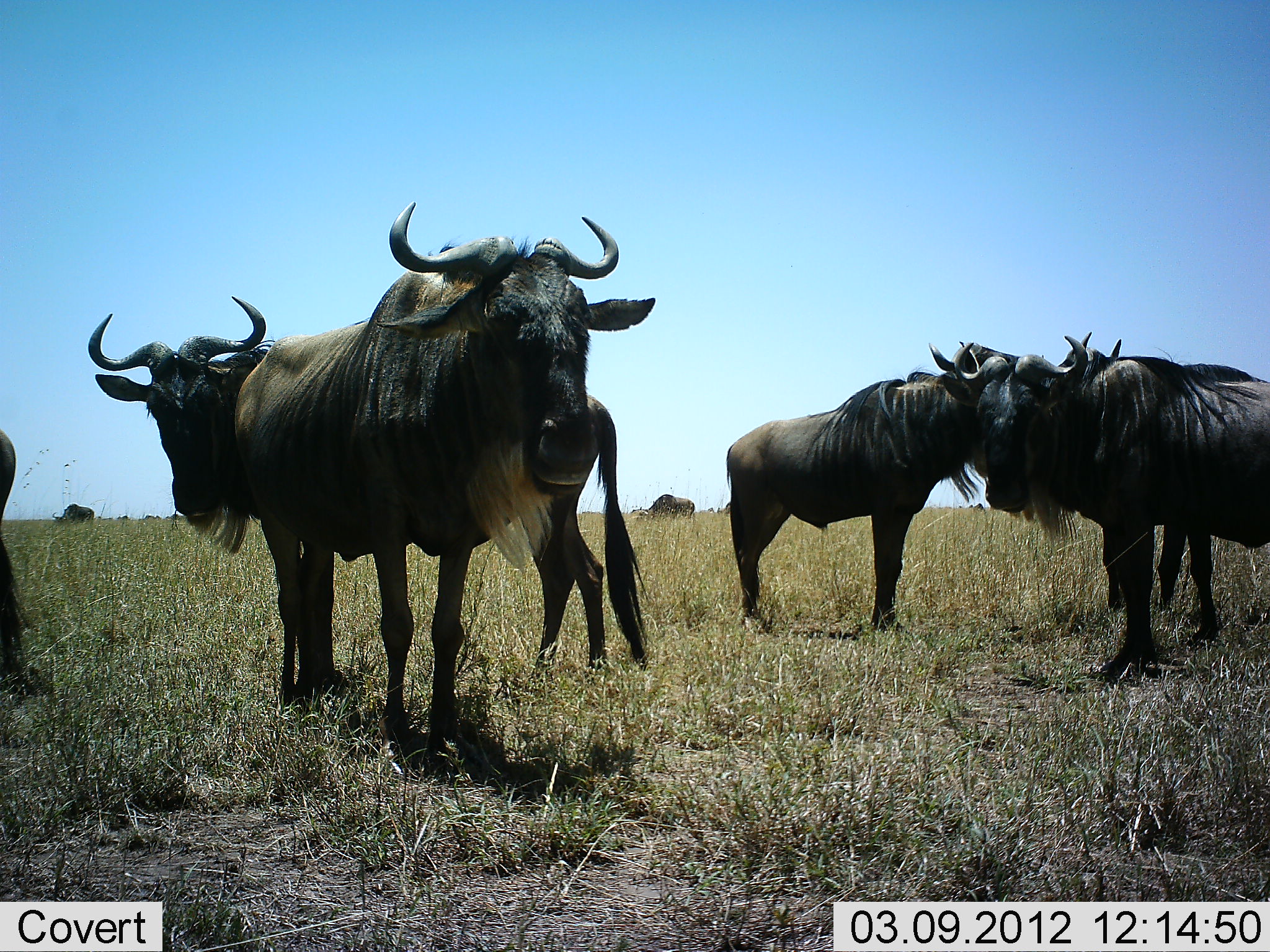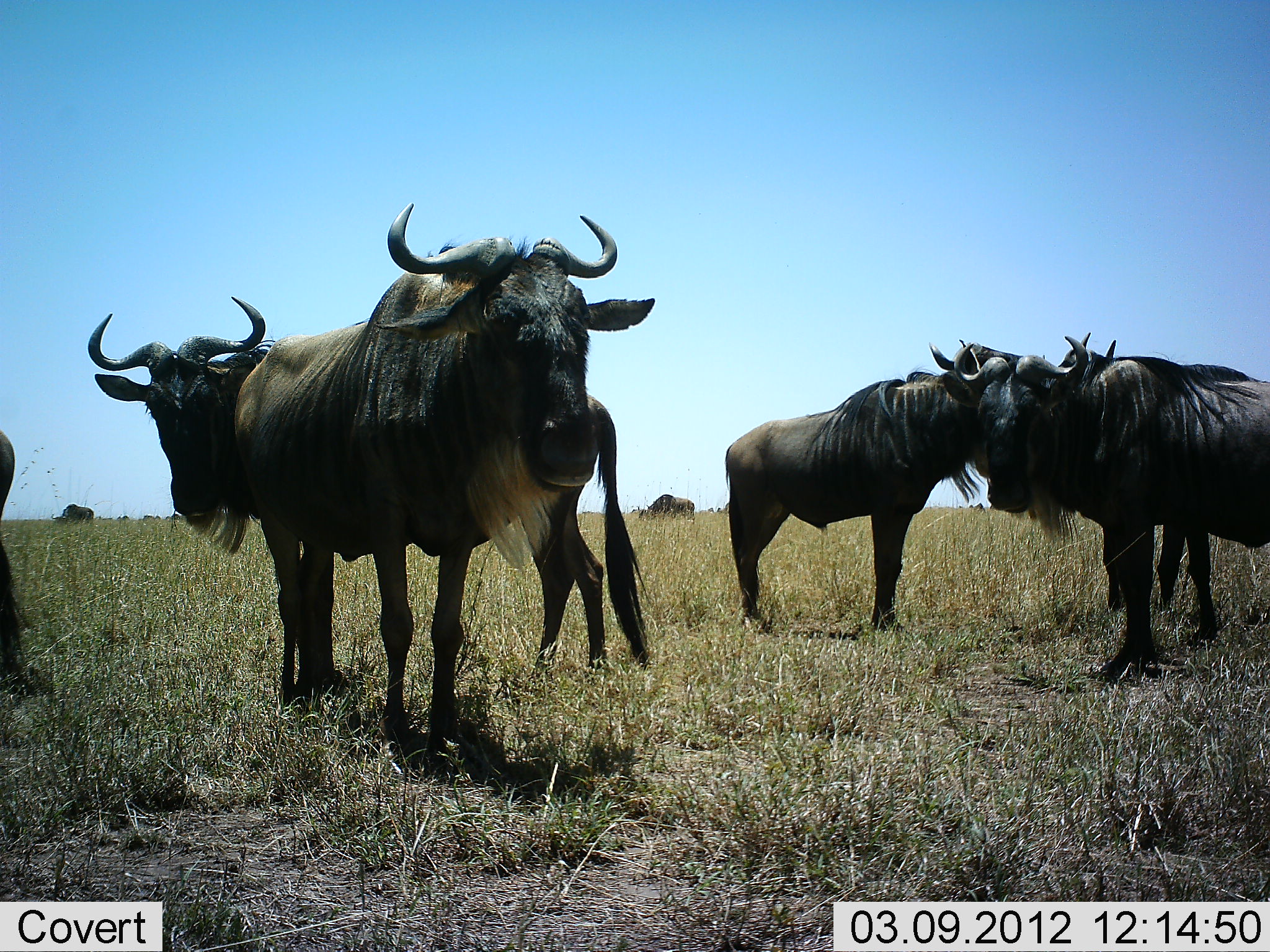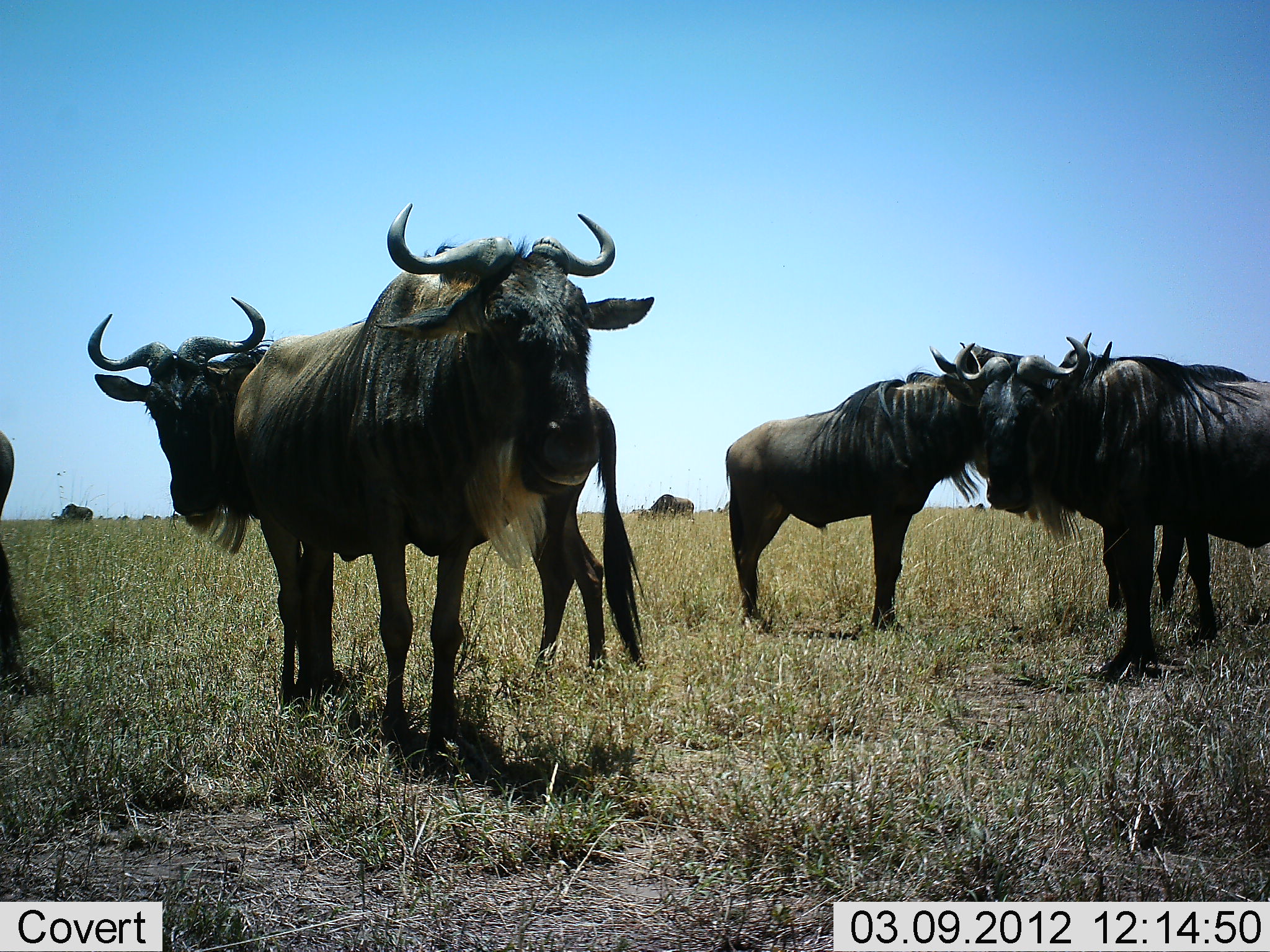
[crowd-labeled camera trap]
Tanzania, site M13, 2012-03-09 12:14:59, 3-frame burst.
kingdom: Animalia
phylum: Chordata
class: Mammalia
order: Artiodactyla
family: Bovidae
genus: Connochaetes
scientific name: Connochaetes taurinus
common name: blue wildebeest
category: wildebeest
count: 8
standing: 93%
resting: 4%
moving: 7%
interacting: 15%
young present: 0%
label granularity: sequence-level